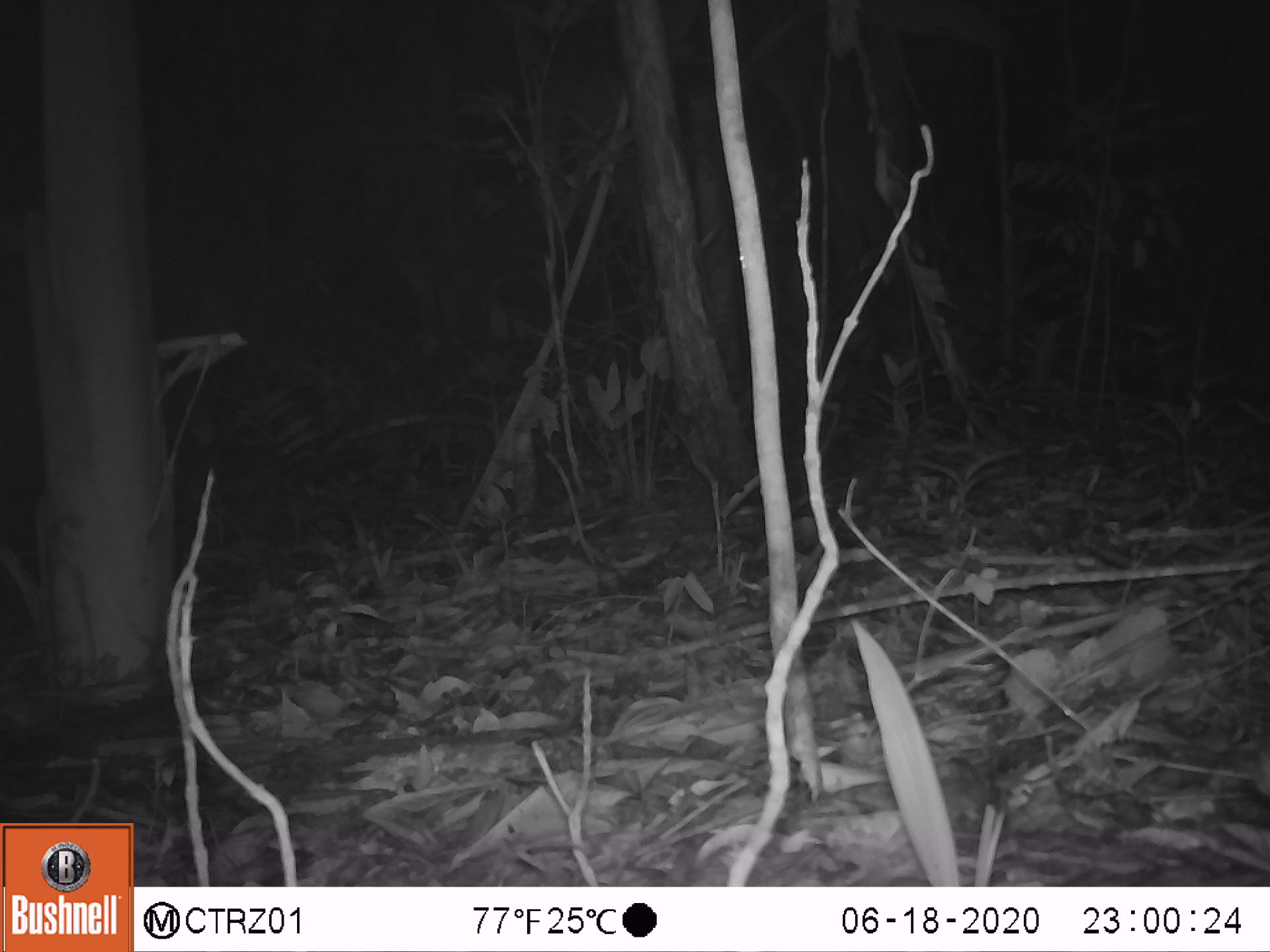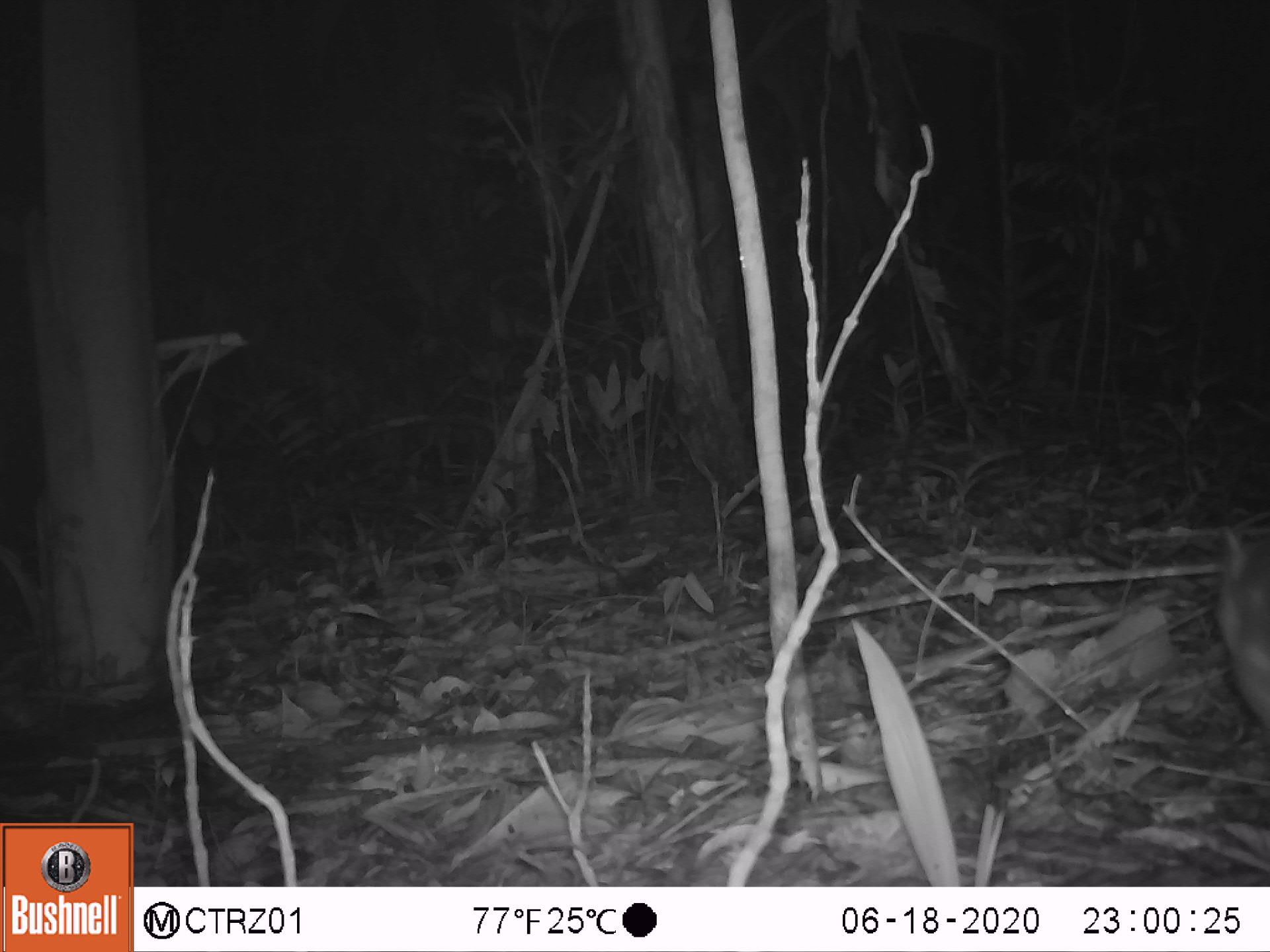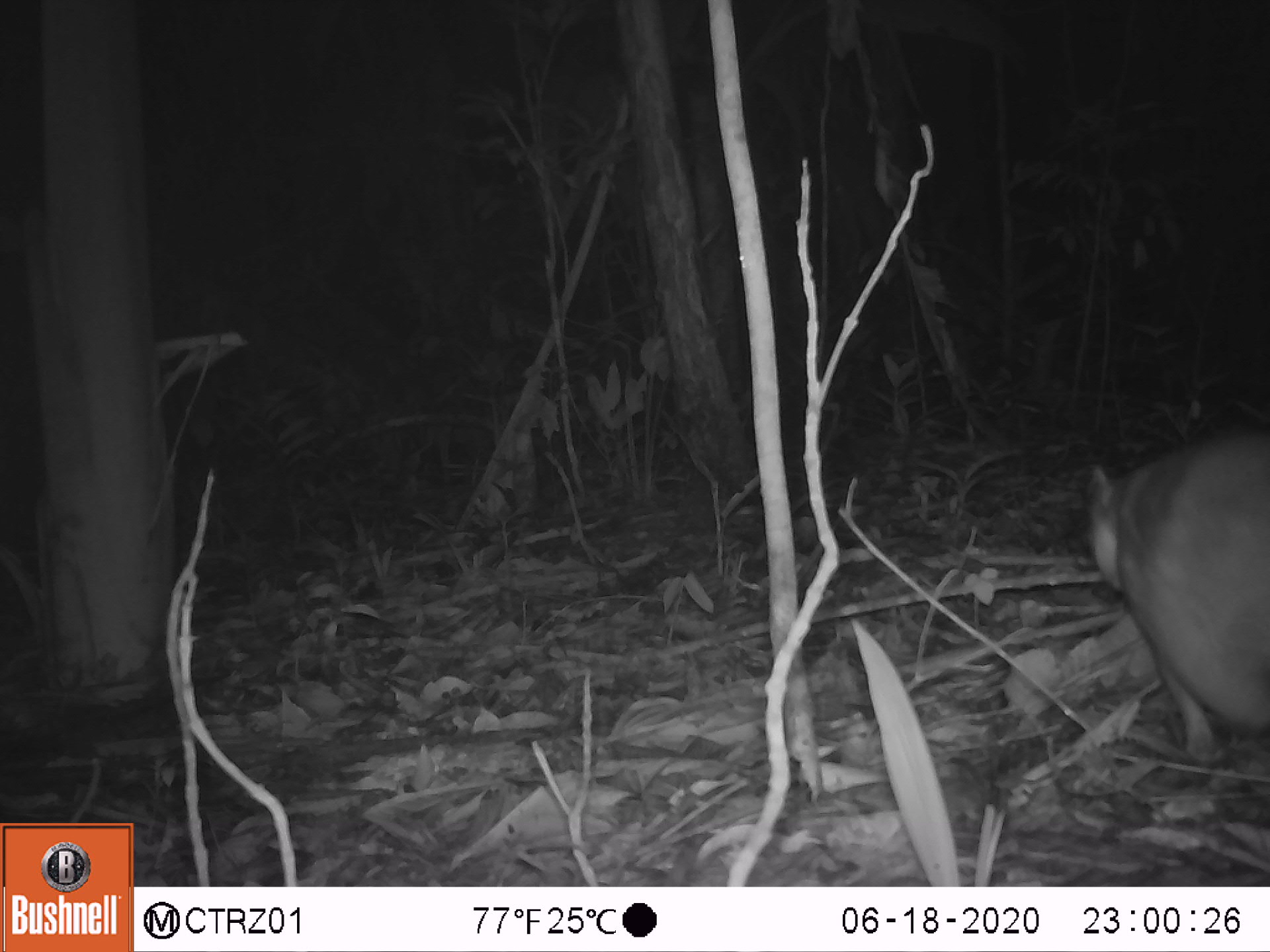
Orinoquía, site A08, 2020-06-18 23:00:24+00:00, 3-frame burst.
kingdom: Animalia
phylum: Chordata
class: Mammalia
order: Rodentia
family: Cuniculidae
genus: Cuniculus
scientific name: Cuniculus paca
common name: spotted paca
Spotted paca (Cuniculus paca).